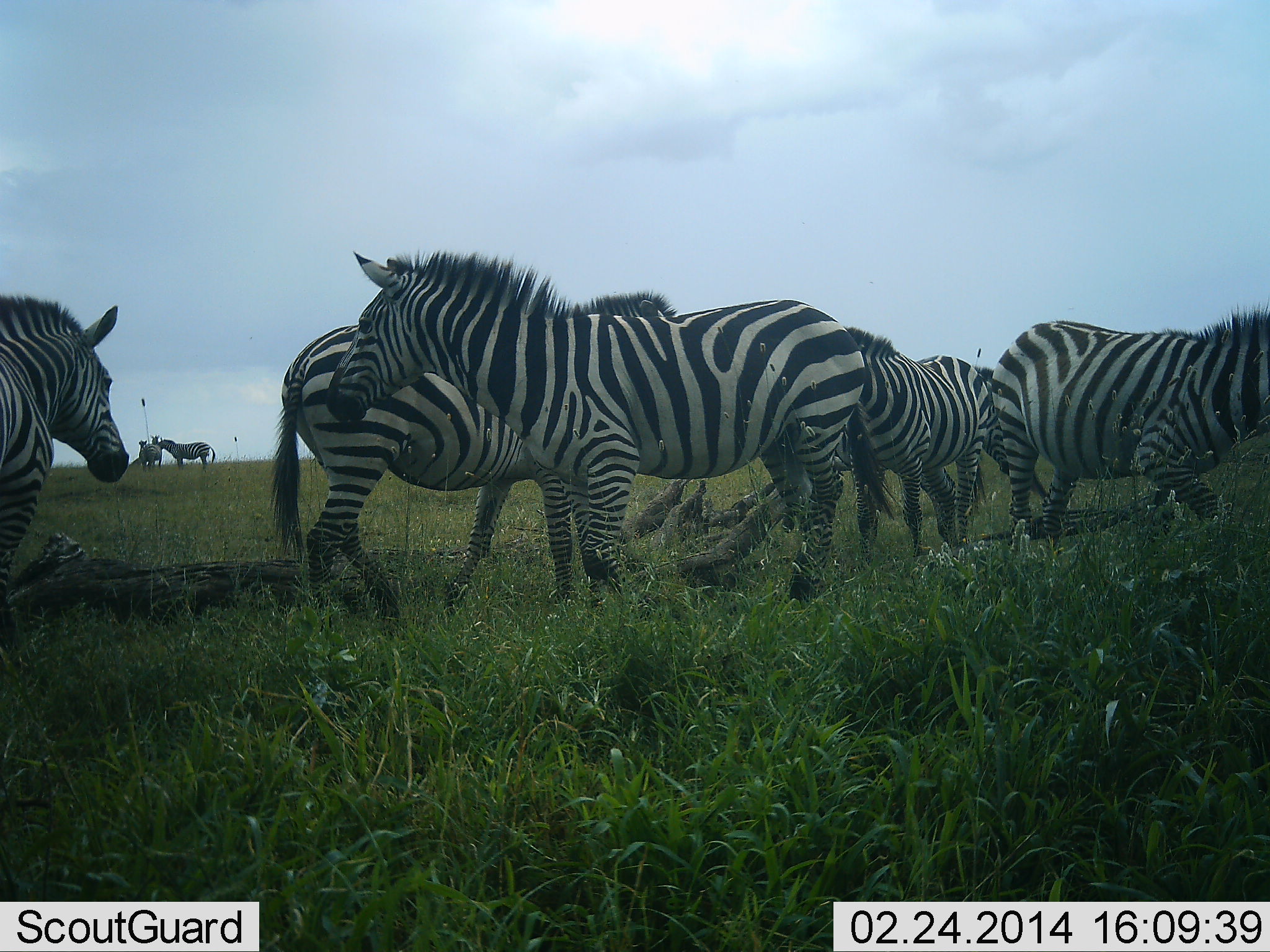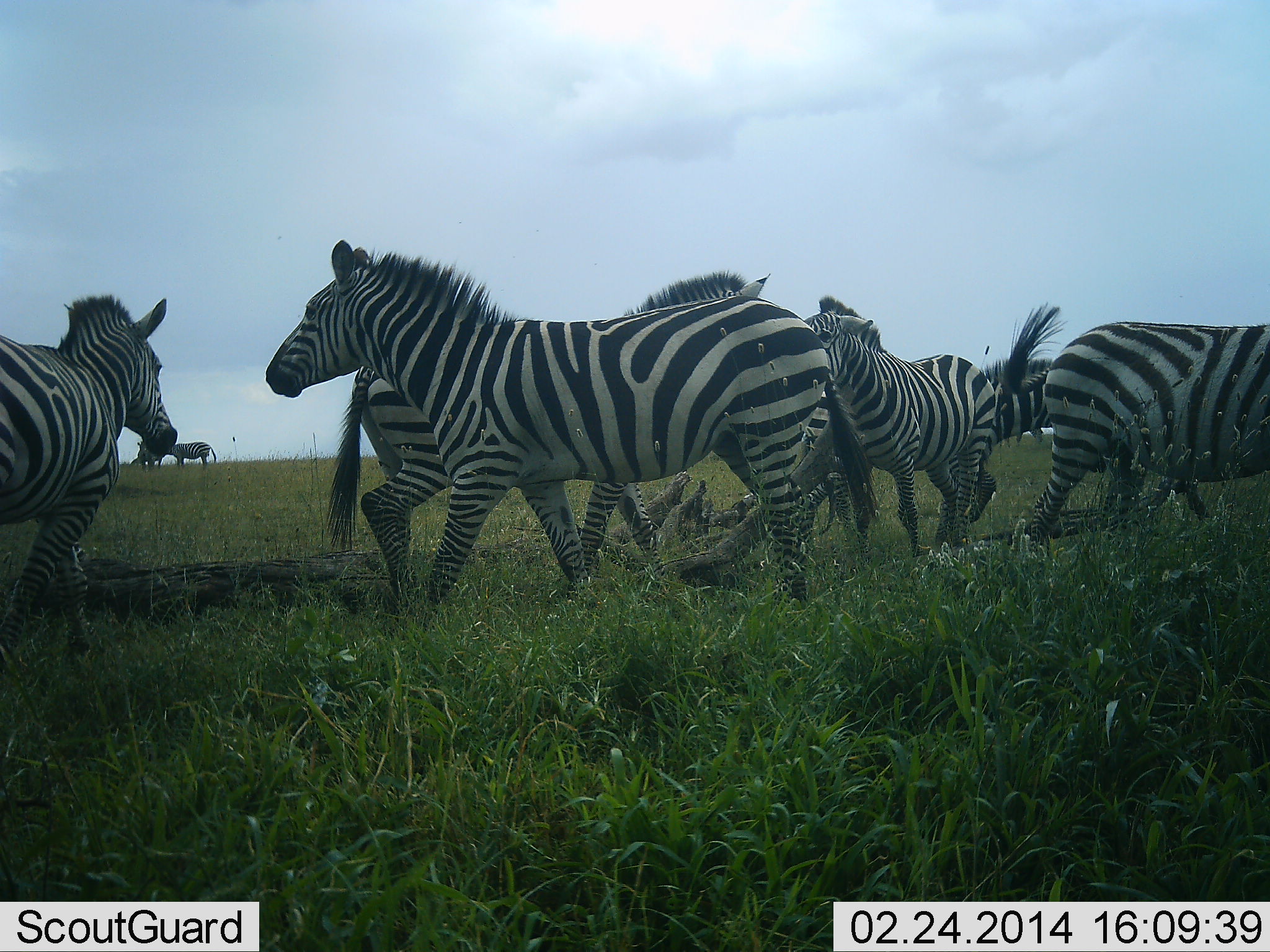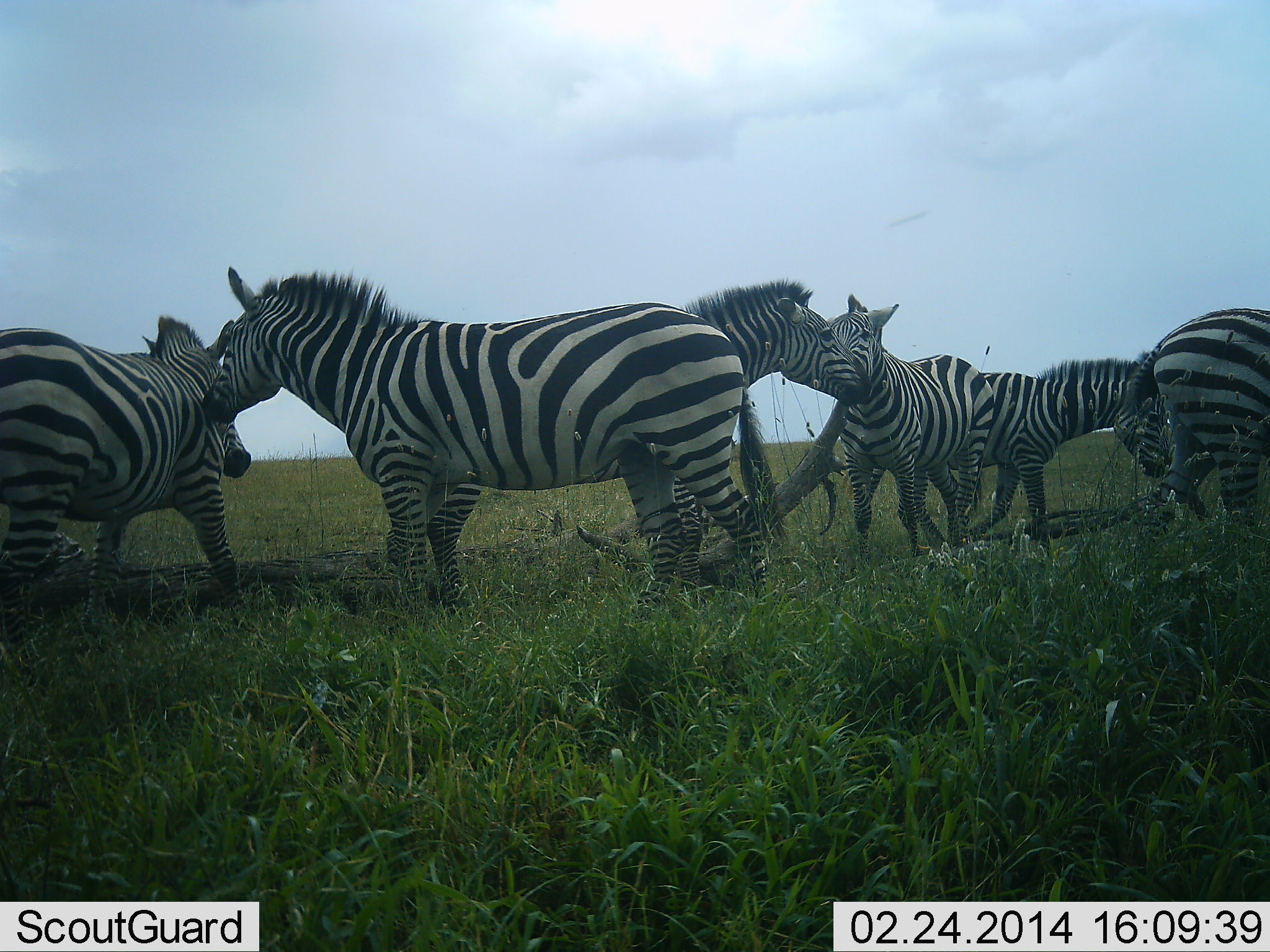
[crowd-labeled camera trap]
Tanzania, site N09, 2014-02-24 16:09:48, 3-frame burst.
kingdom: Animalia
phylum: Chordata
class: Mammalia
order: Perissodactyla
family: Equidae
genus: Equus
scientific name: Equus quagga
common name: plains zebra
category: zebra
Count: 7.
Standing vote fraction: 50%.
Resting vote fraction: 10%.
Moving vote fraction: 60%.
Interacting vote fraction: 60%.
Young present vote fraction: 0%.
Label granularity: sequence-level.